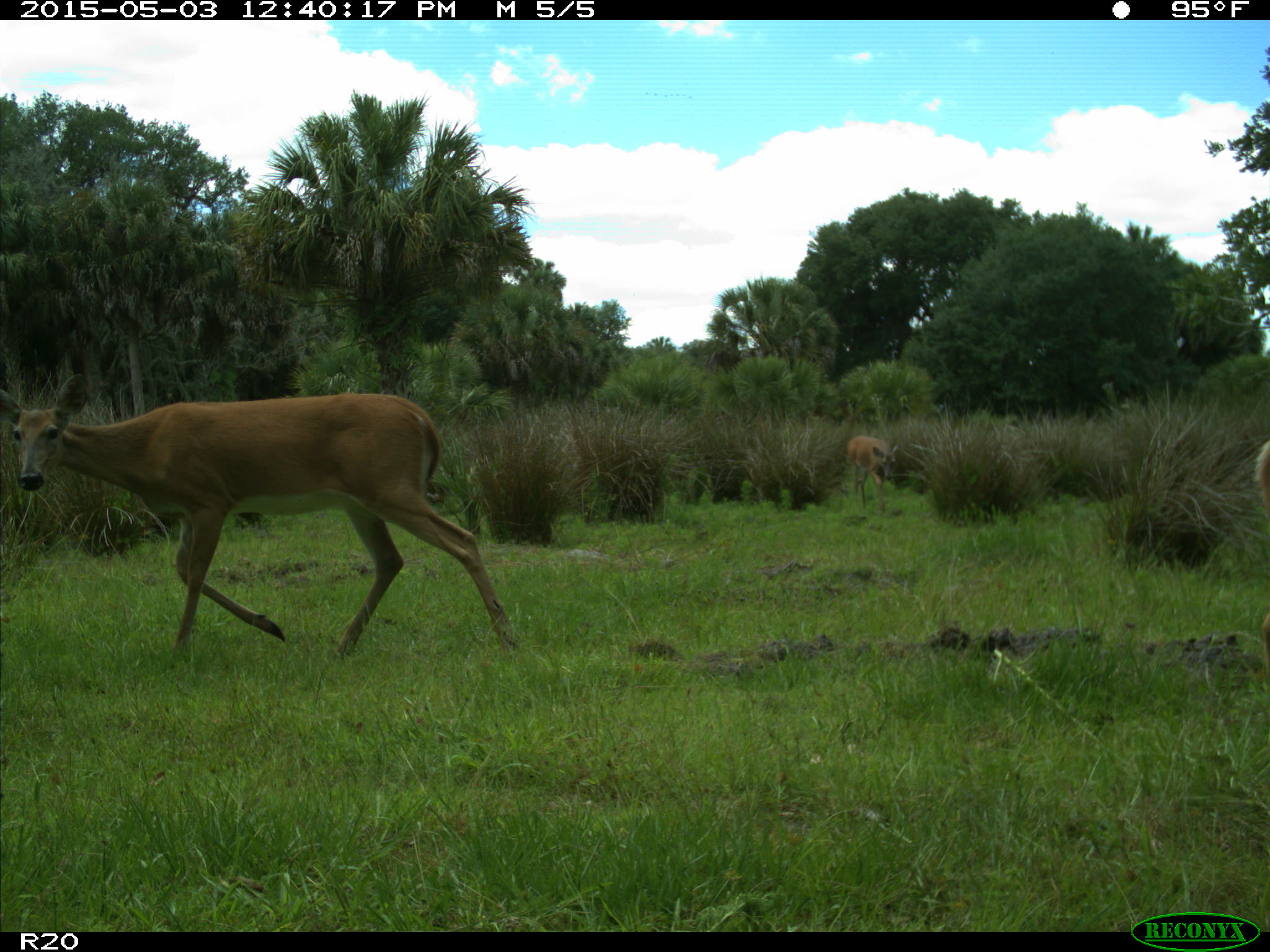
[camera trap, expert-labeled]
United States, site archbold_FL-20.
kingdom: Animalia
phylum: Chordata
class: Mammalia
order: Artiodactyla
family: Cervidae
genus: Odocoileus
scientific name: Odocoileus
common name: deer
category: unidentified deer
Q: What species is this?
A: Unidentified deer (deer) (Odocoileus).